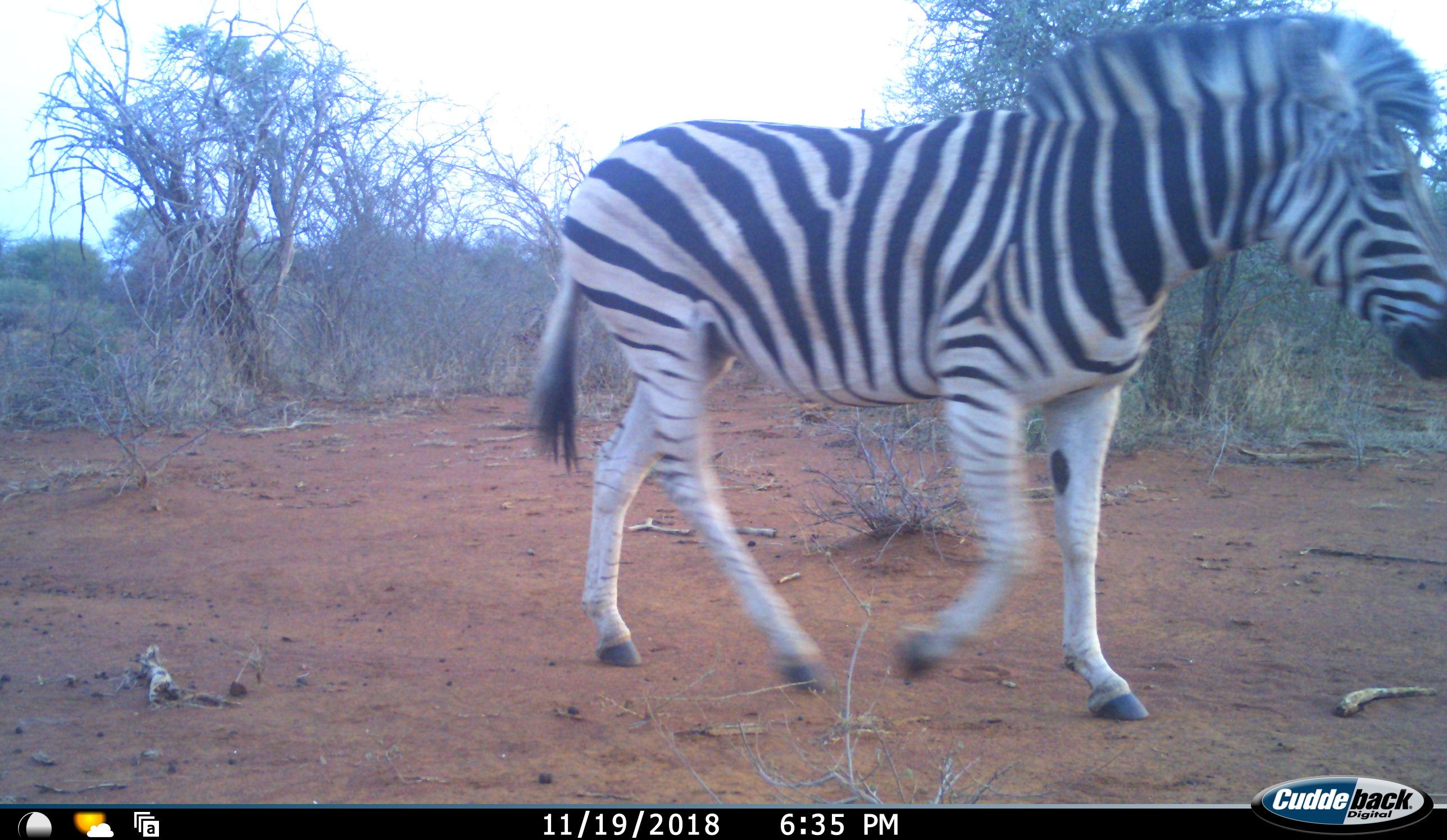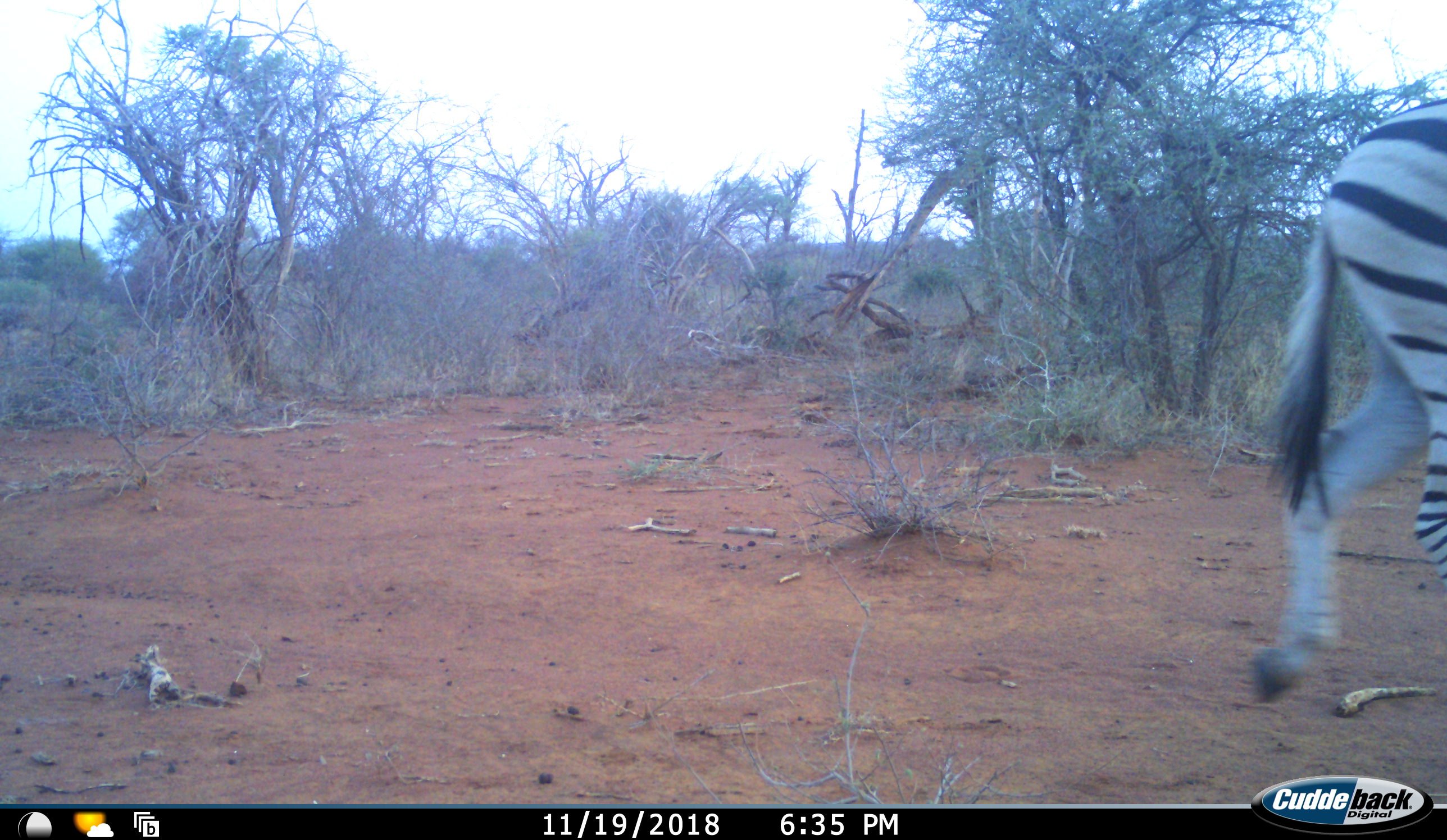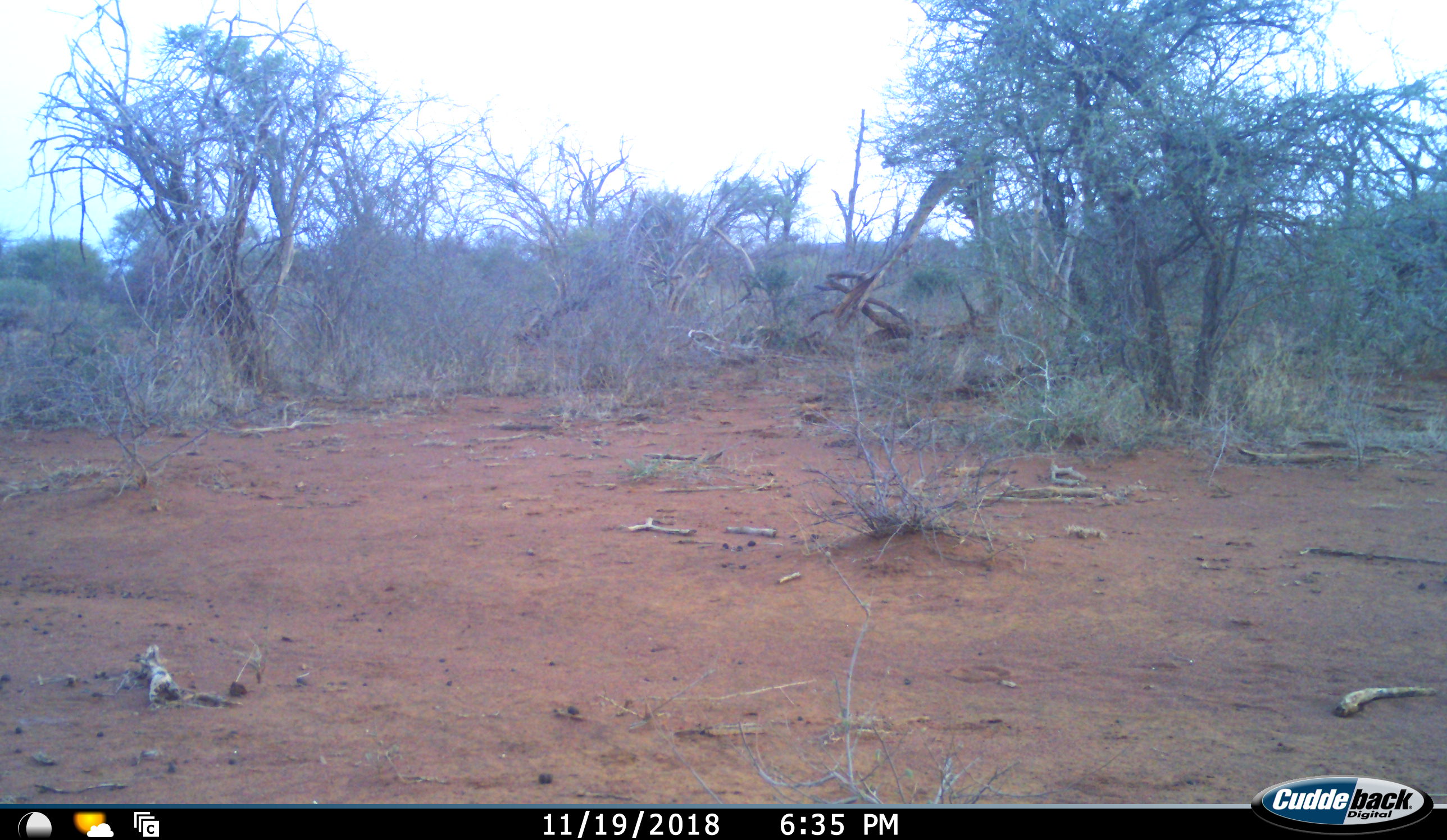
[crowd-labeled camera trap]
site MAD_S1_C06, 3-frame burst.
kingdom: Animalia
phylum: Chordata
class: Mammalia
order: Perissodactyla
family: Equidae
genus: Equus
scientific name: Equus quagga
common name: plains zebra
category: zebraplains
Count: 1.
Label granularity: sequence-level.